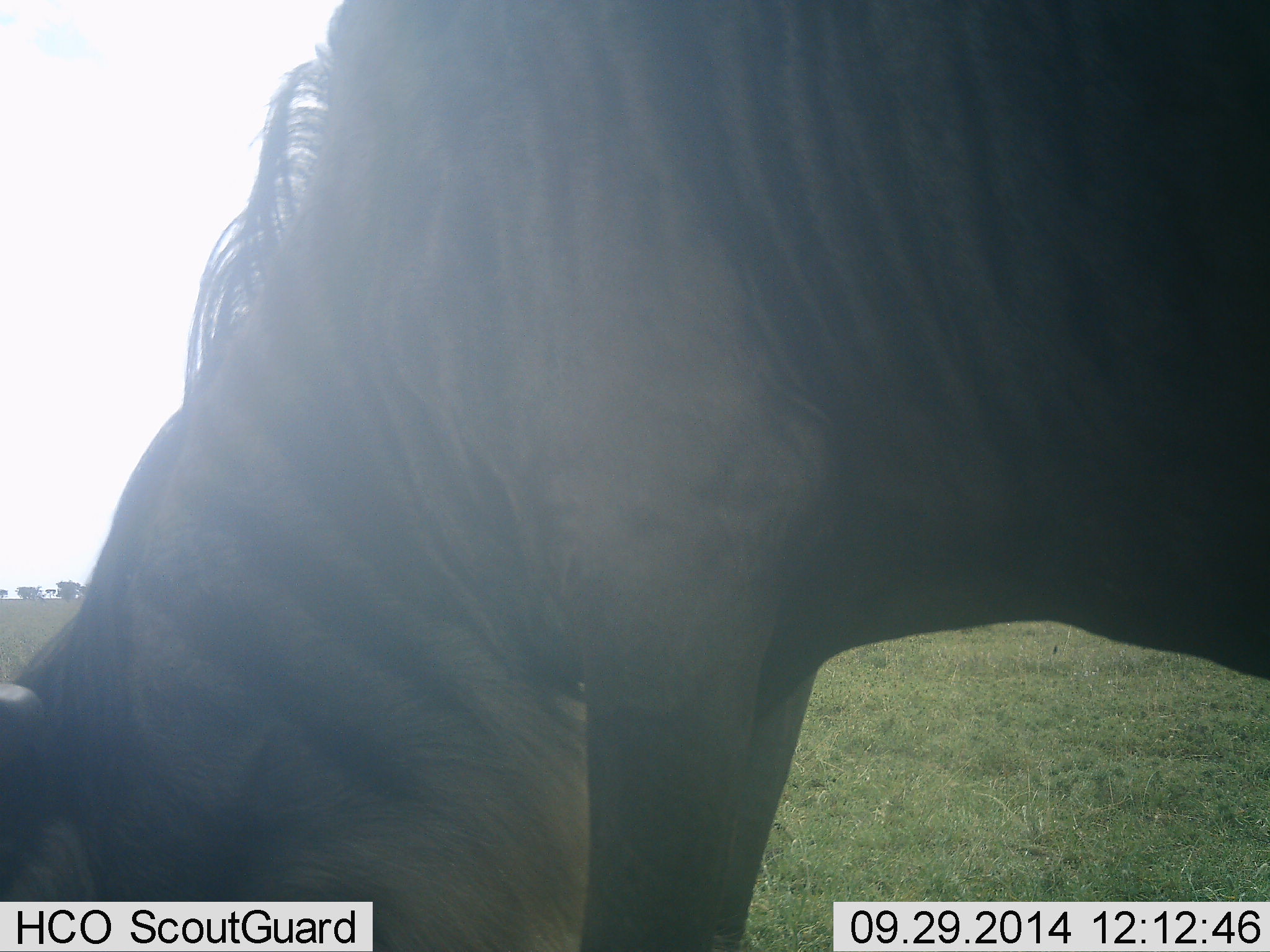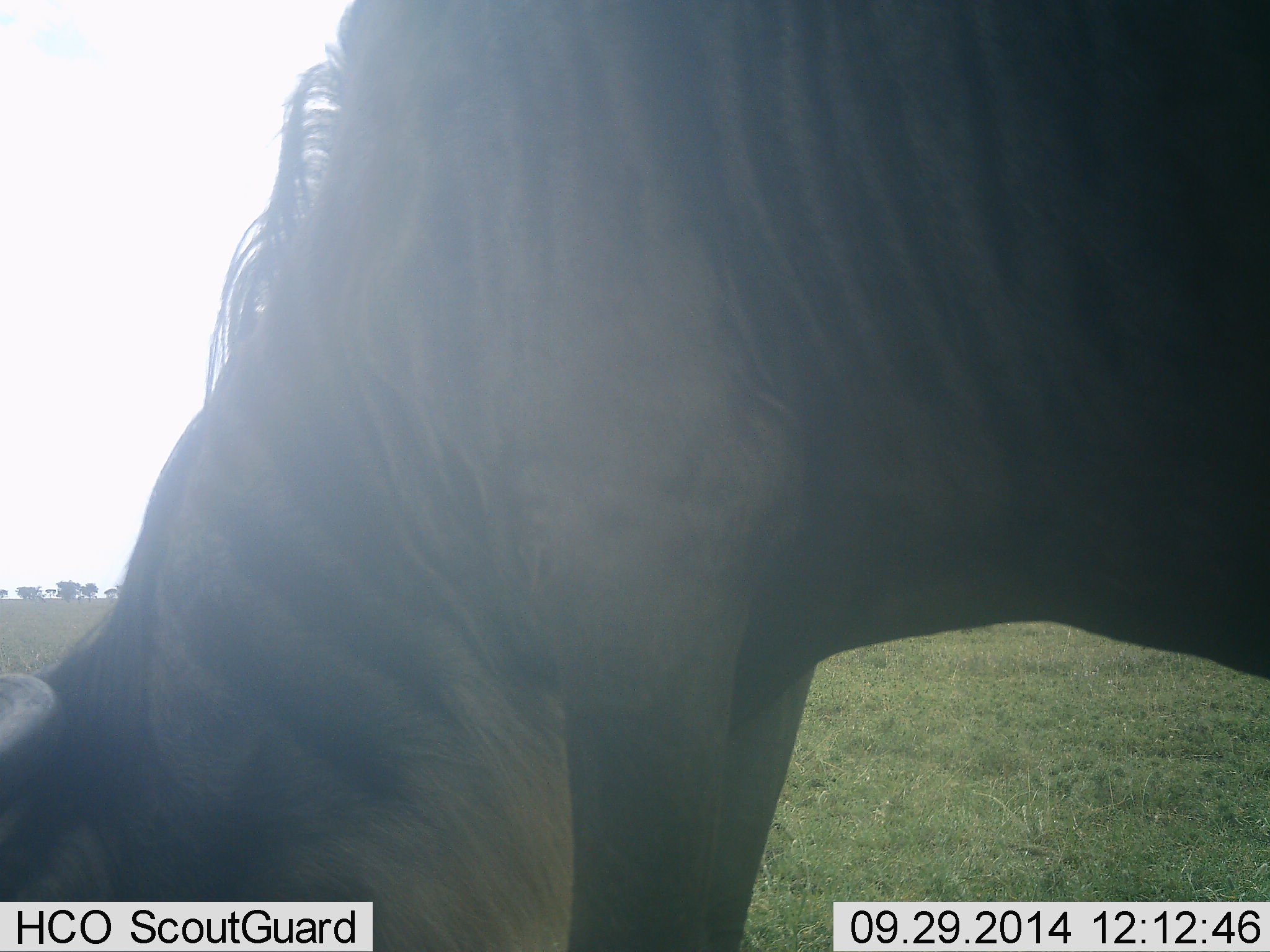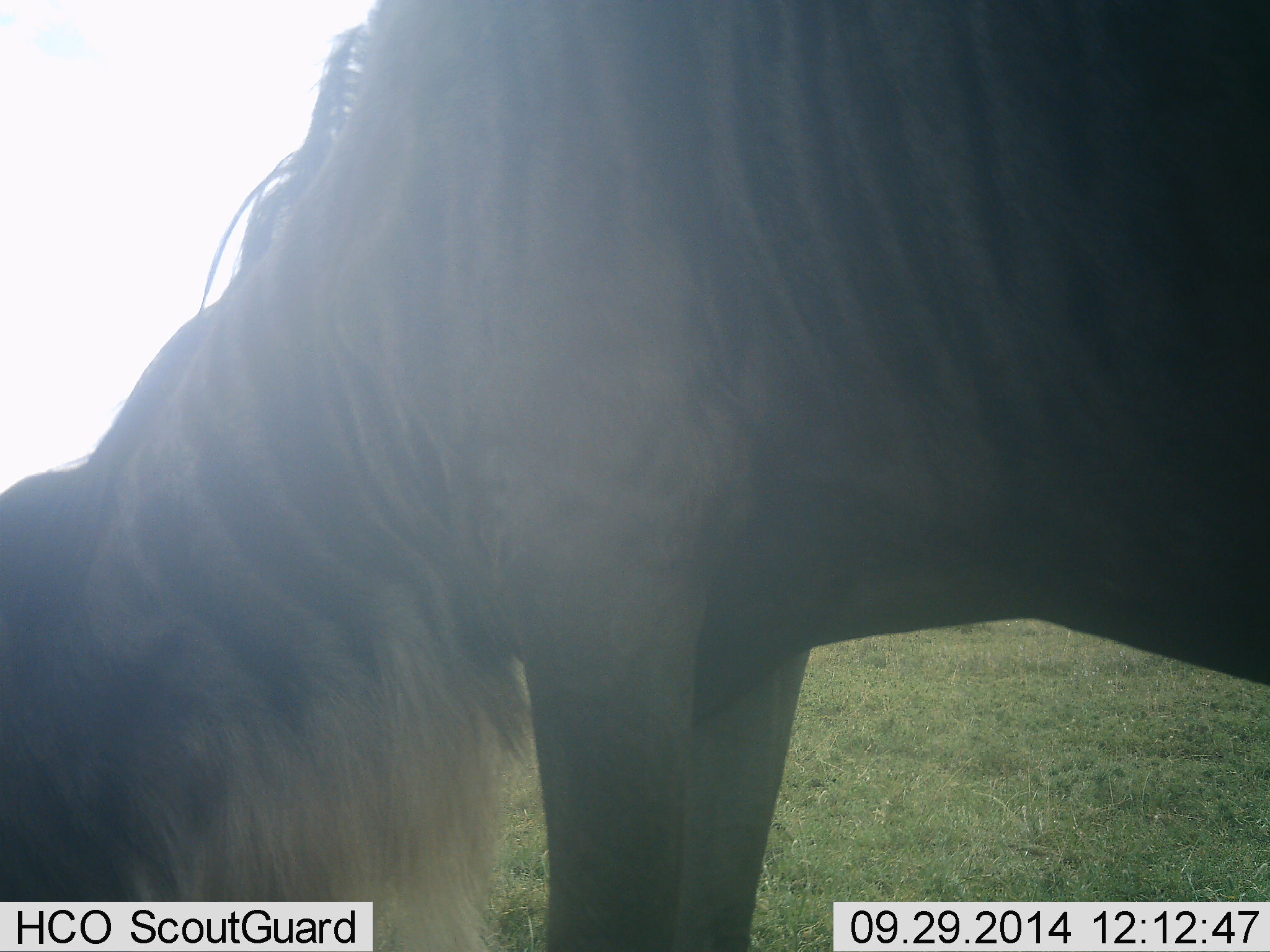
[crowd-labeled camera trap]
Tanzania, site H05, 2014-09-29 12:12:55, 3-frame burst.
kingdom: Animalia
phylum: Chordata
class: Mammalia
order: Artiodactyla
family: Bovidae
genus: Connochaetes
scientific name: Connochaetes taurinus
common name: blue wildebeest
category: wildebeest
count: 1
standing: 30%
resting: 0%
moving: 0%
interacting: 0%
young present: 0%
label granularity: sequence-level